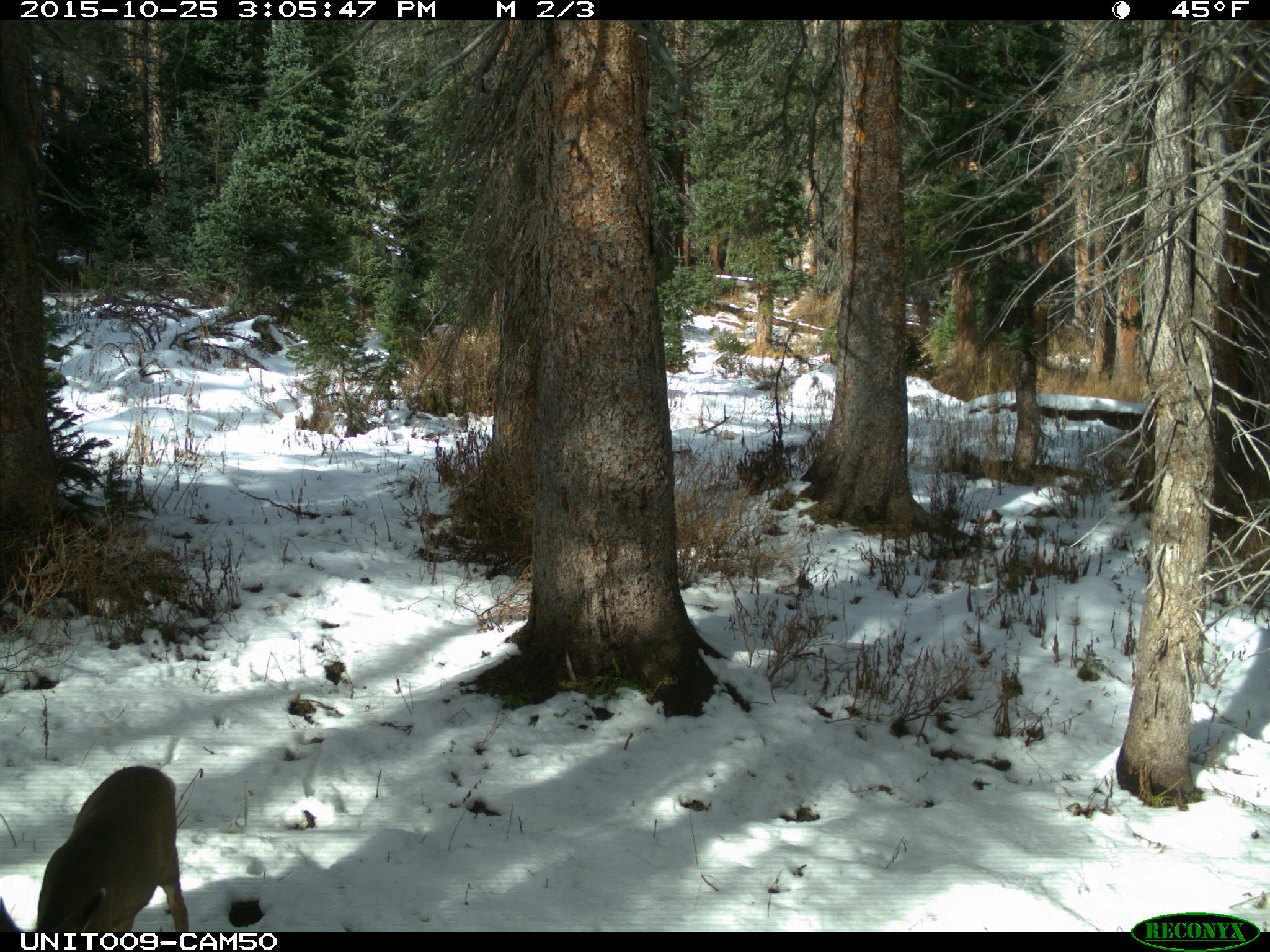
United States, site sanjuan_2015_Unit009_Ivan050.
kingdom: Animalia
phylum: Chordata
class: Mammalia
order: Artiodactyla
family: Cervidae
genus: Odocoileus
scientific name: Odocoileus hemionus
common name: mule deer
Odocoileus hemionus (mule deer).